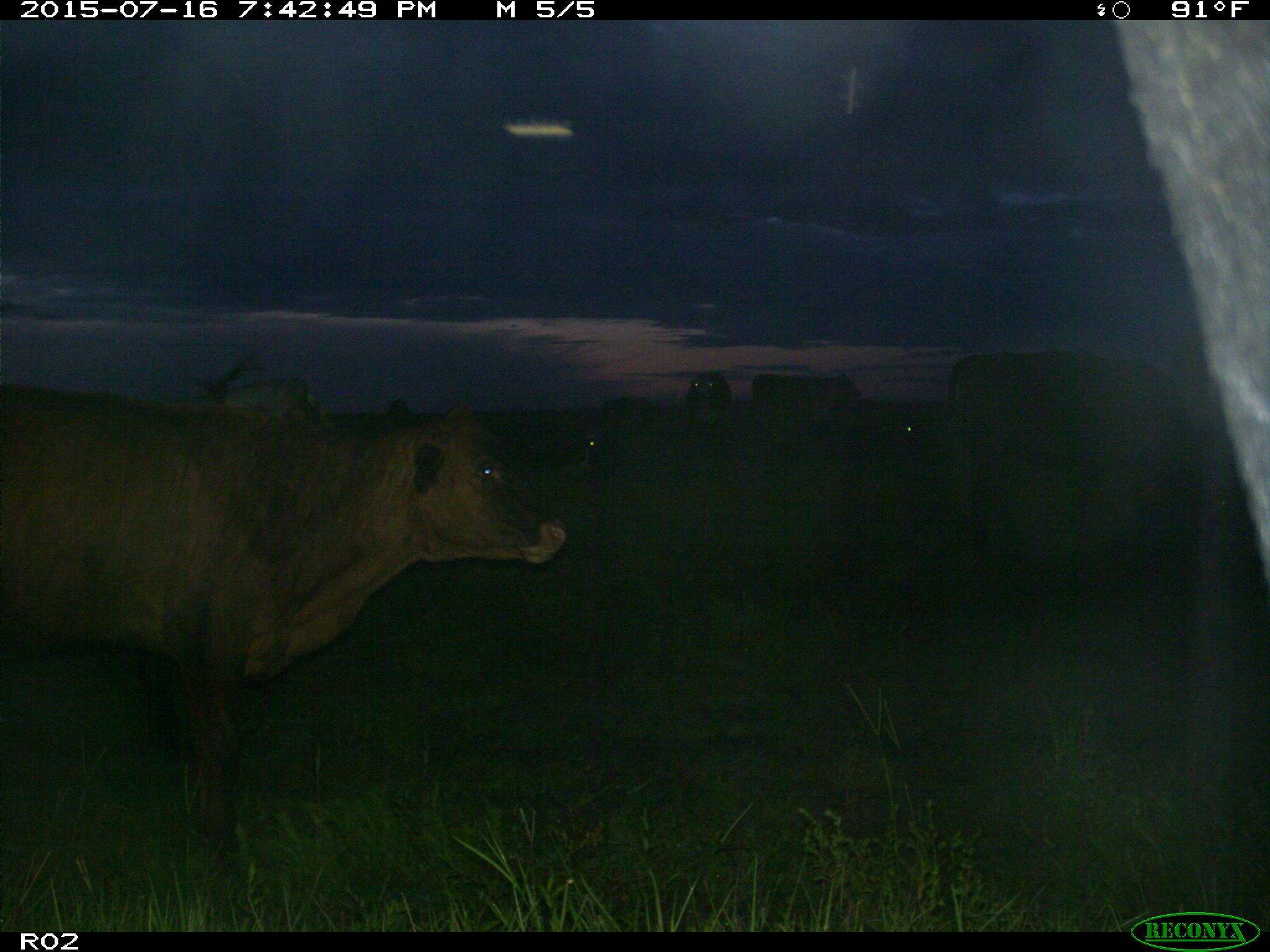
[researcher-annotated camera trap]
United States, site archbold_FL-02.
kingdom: Animalia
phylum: Chordata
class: Mammalia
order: Artiodactyla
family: Bovidae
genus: Bos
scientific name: Bos taurus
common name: domestic cow